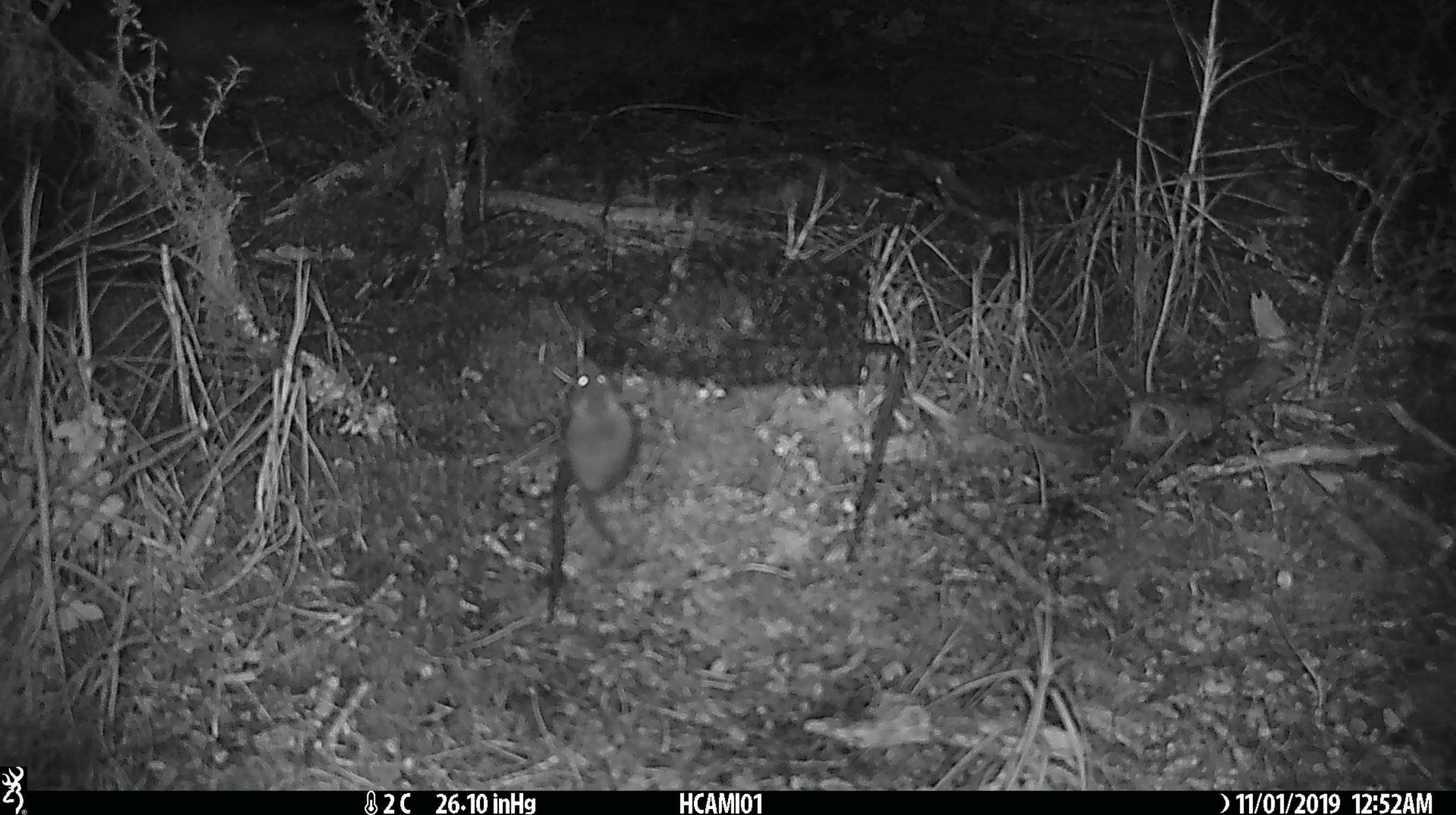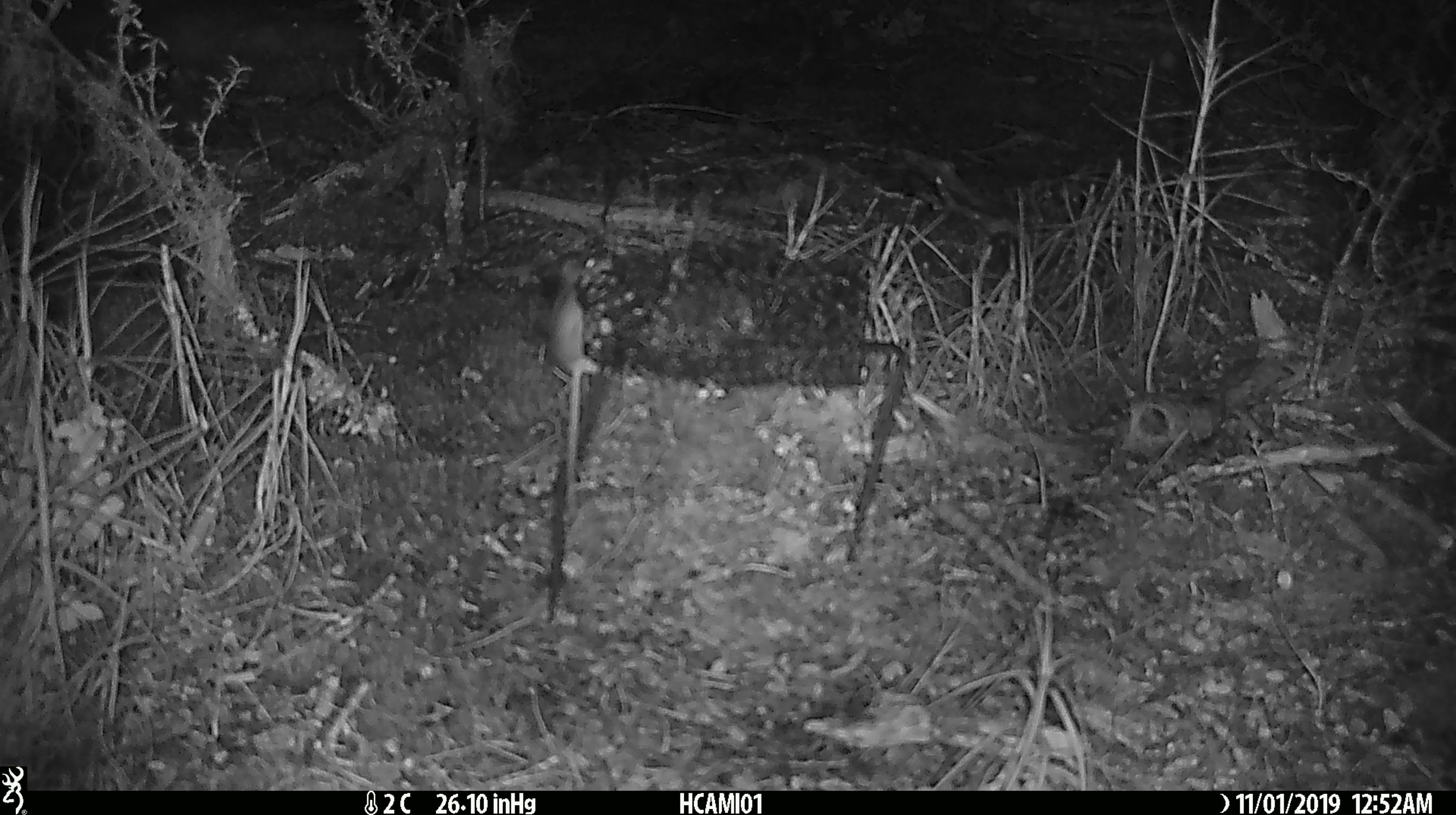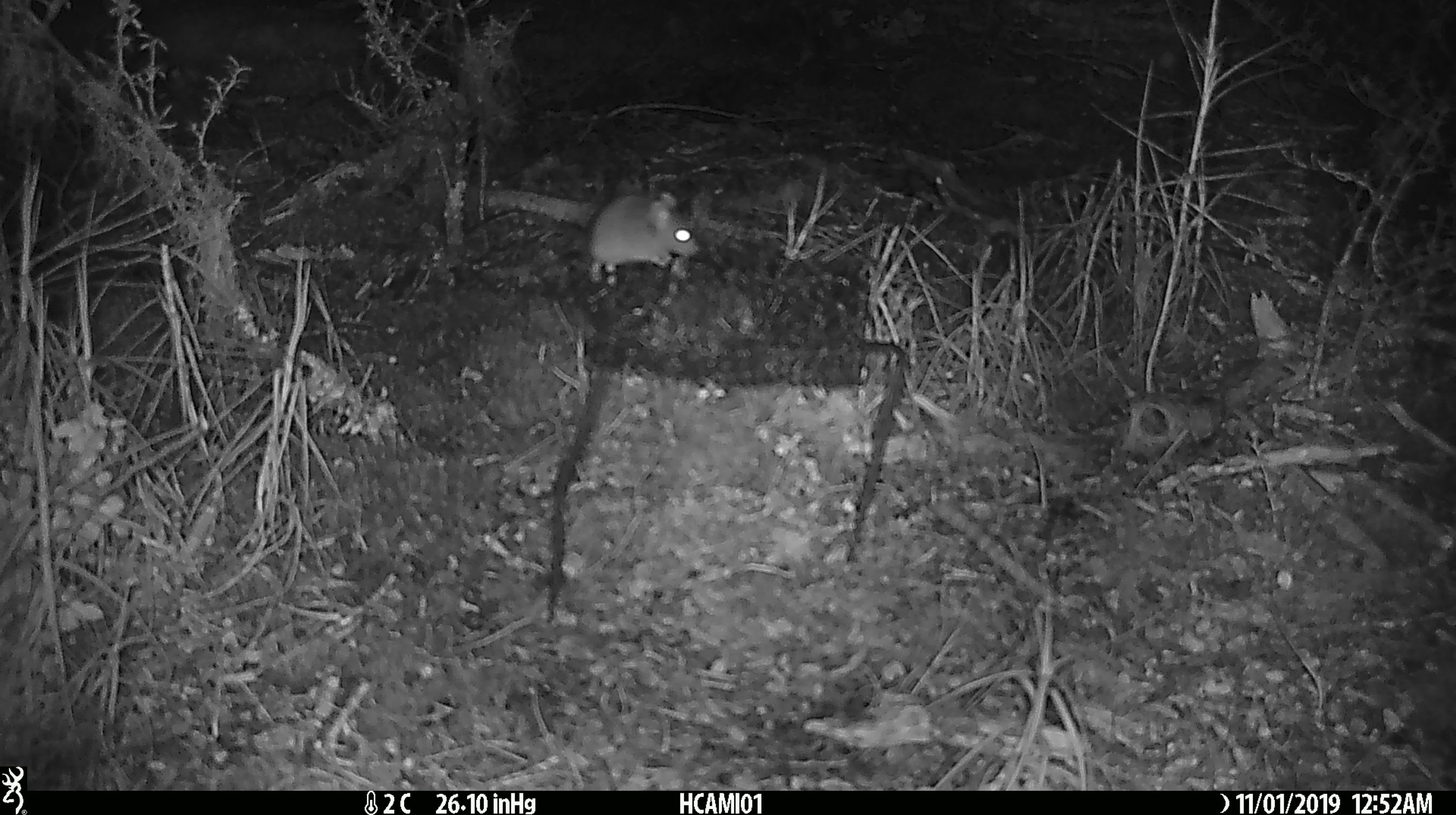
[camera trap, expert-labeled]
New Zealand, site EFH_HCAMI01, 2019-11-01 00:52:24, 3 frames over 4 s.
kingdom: Animalia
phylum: Chordata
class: Mammalia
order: Rodentia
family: Muridae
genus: Mus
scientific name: Mus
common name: mouse